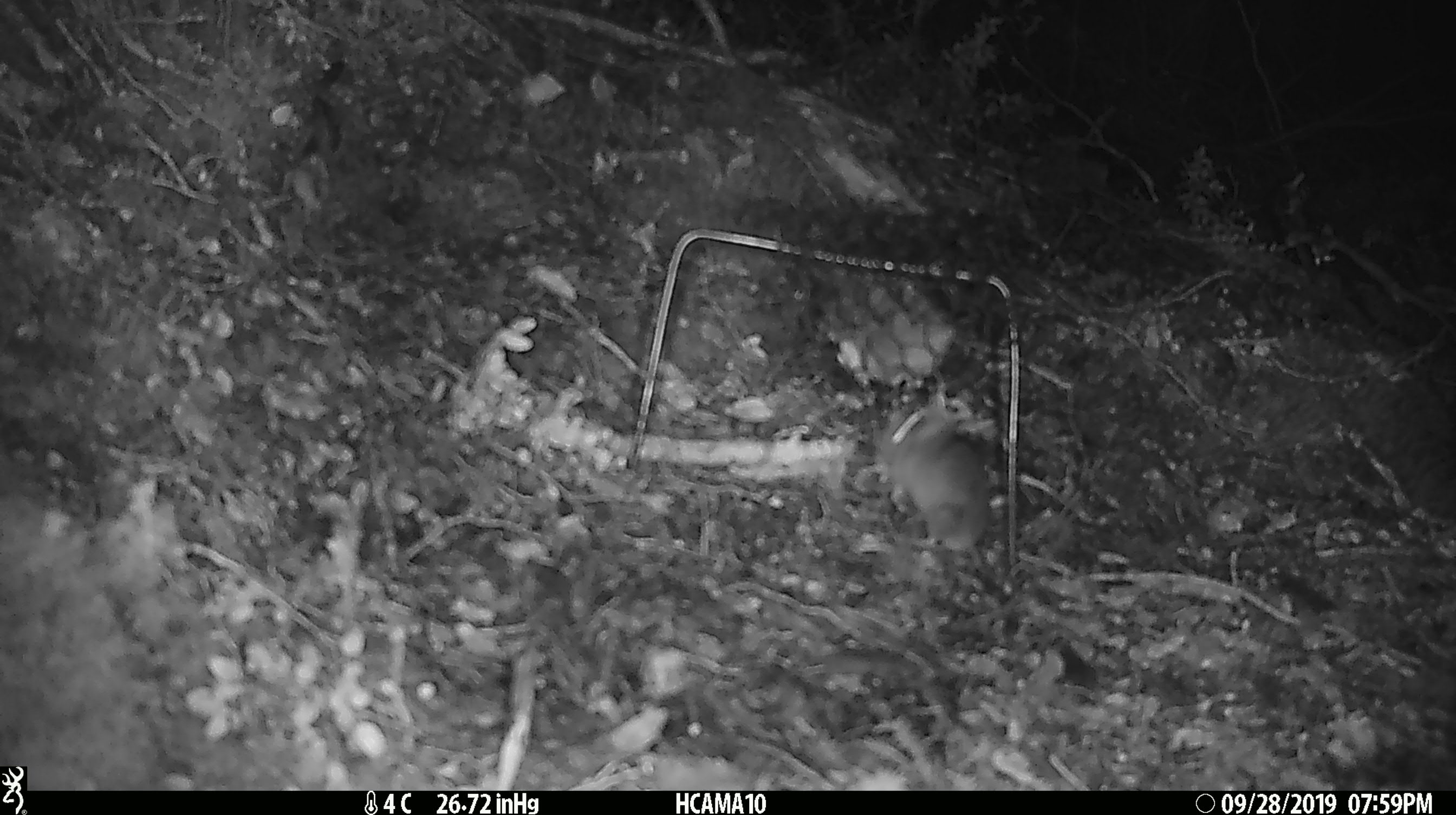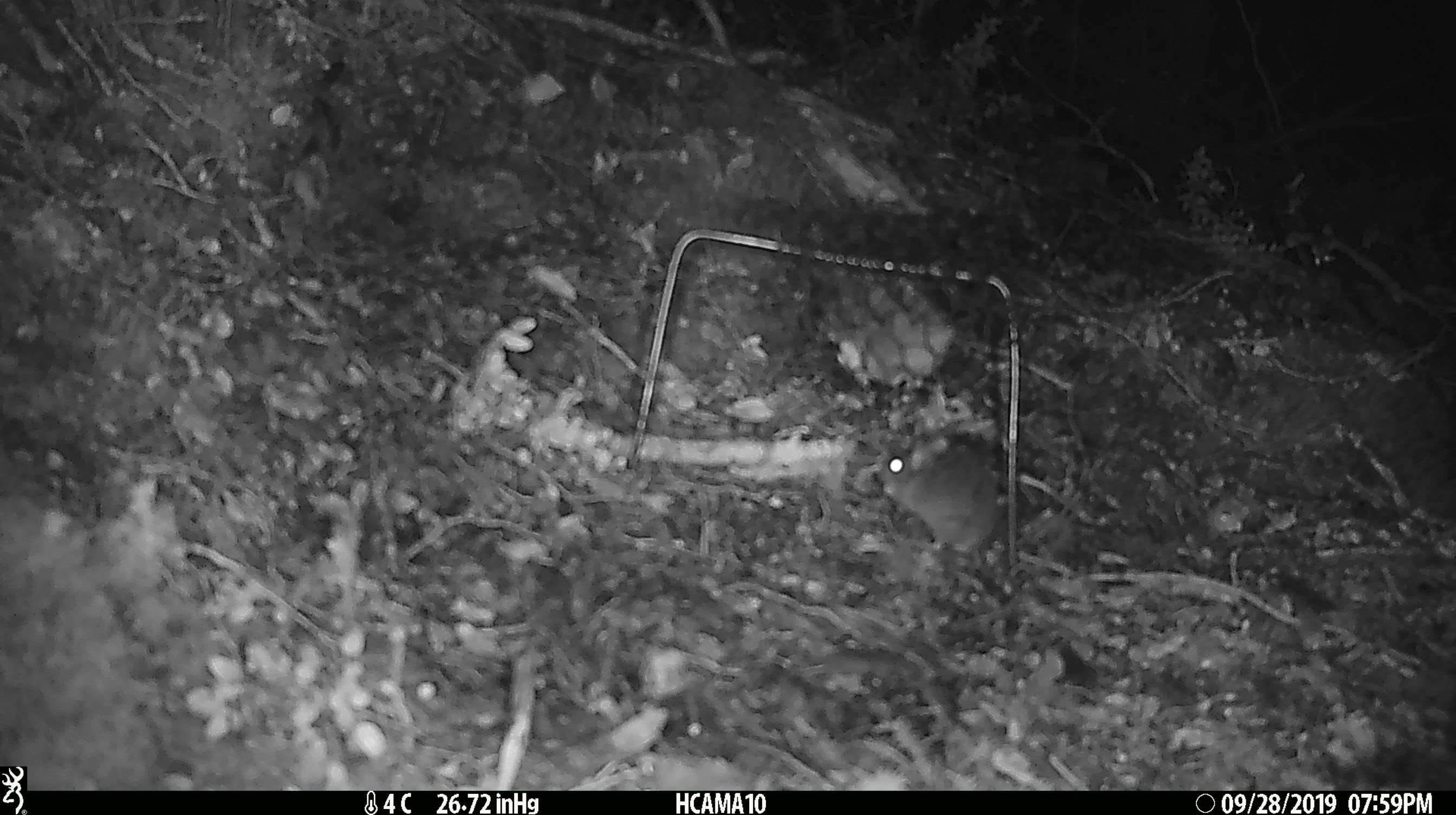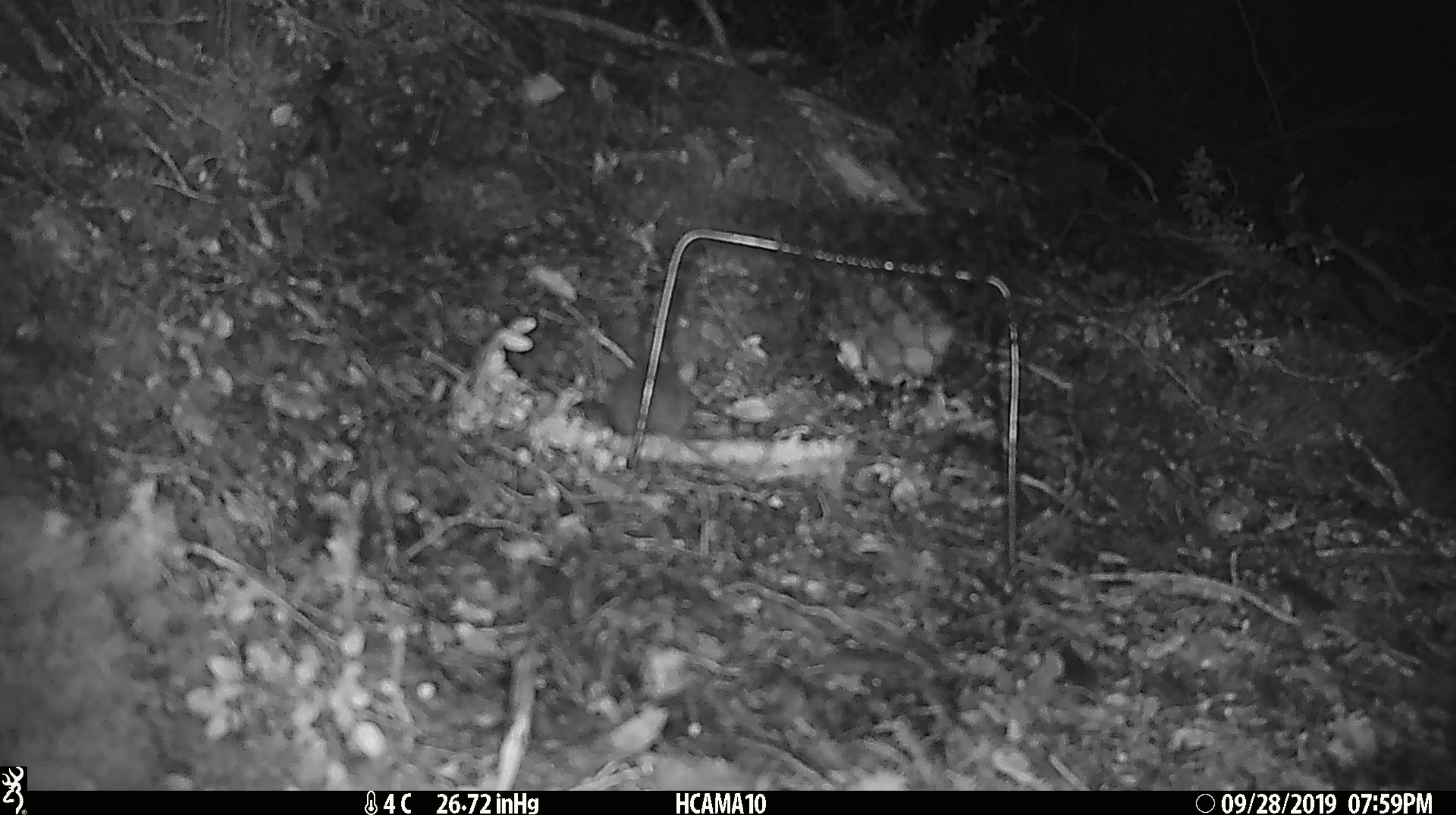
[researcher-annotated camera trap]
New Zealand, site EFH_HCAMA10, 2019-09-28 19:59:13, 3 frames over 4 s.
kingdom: Animalia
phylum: Chordata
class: Mammalia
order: Rodentia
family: Muridae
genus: Mus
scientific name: Mus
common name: mouse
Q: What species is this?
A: Mouse (Mus).